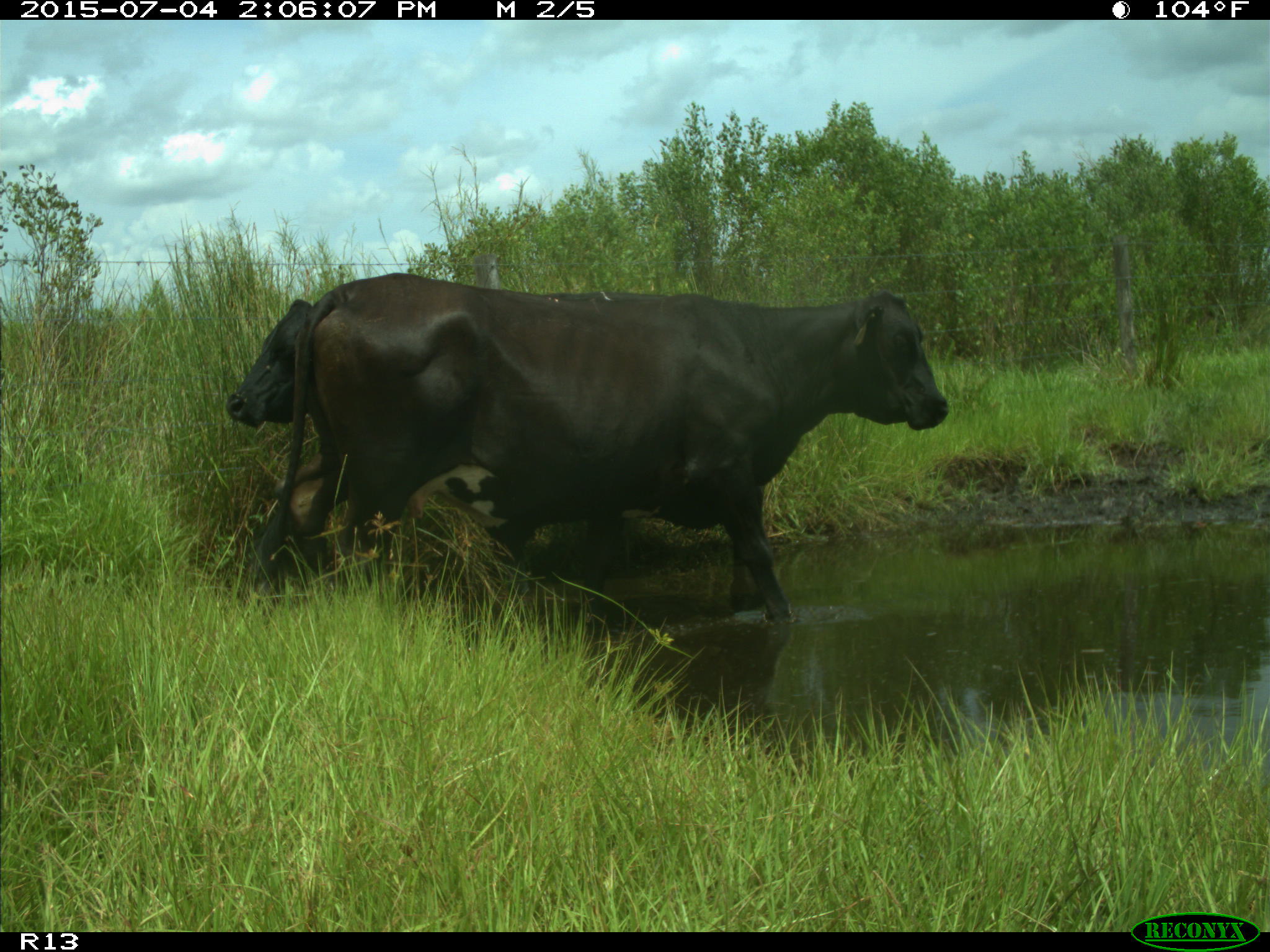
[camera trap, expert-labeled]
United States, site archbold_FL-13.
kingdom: Animalia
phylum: Chordata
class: Mammalia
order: Artiodactyla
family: Bovidae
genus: Bos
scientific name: Bos taurus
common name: domestic cow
Bos taurus (domestic cow).